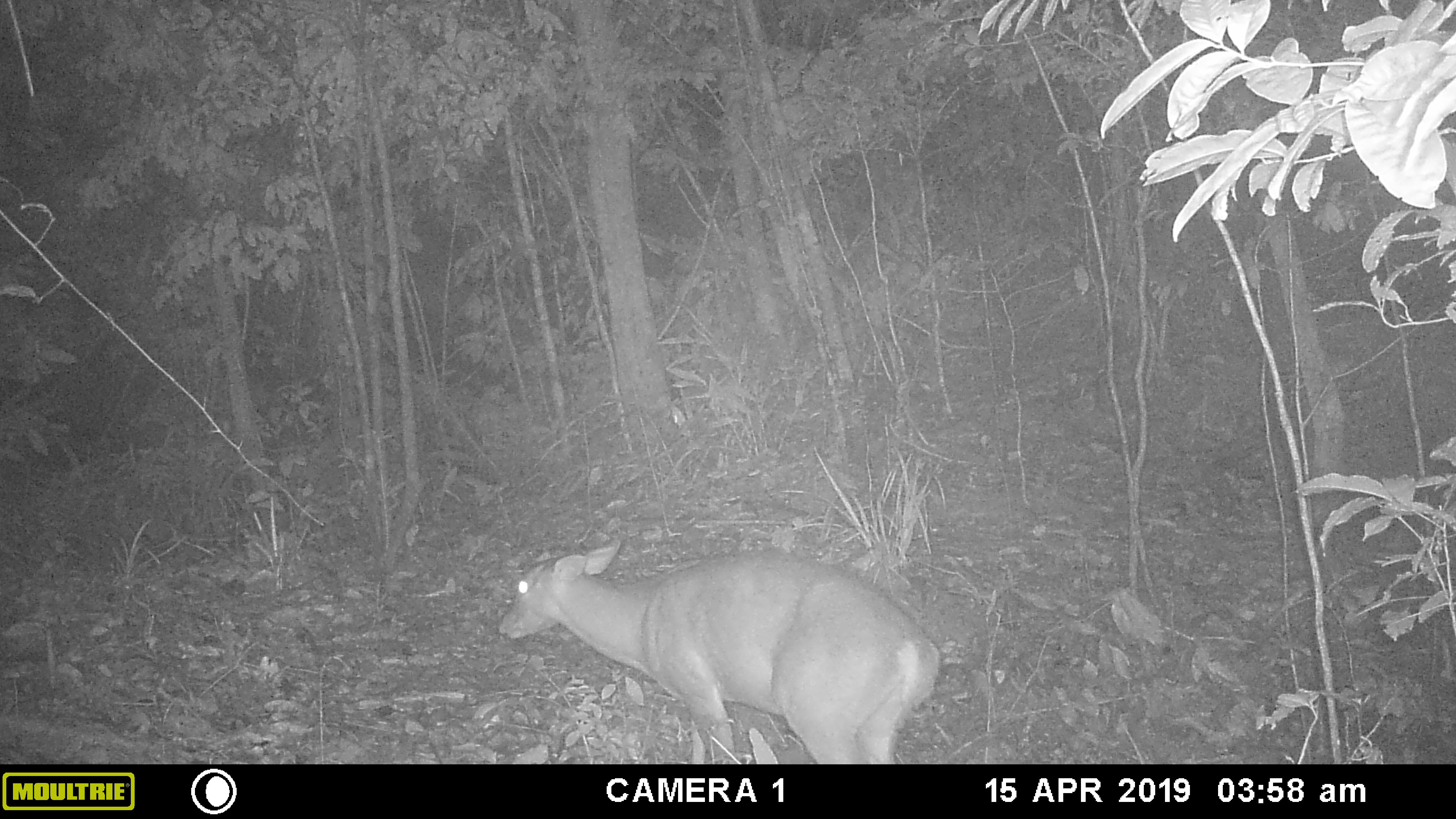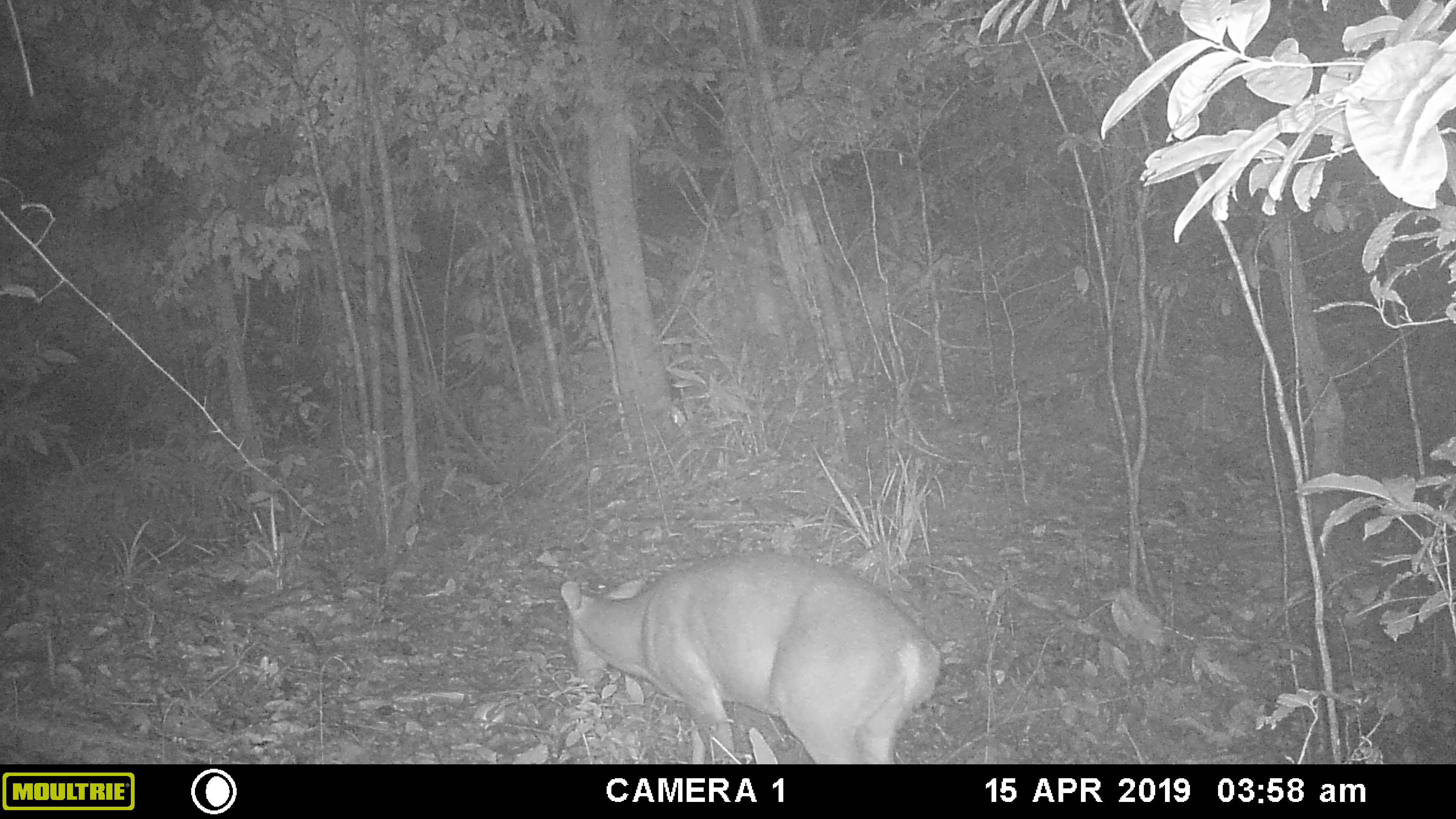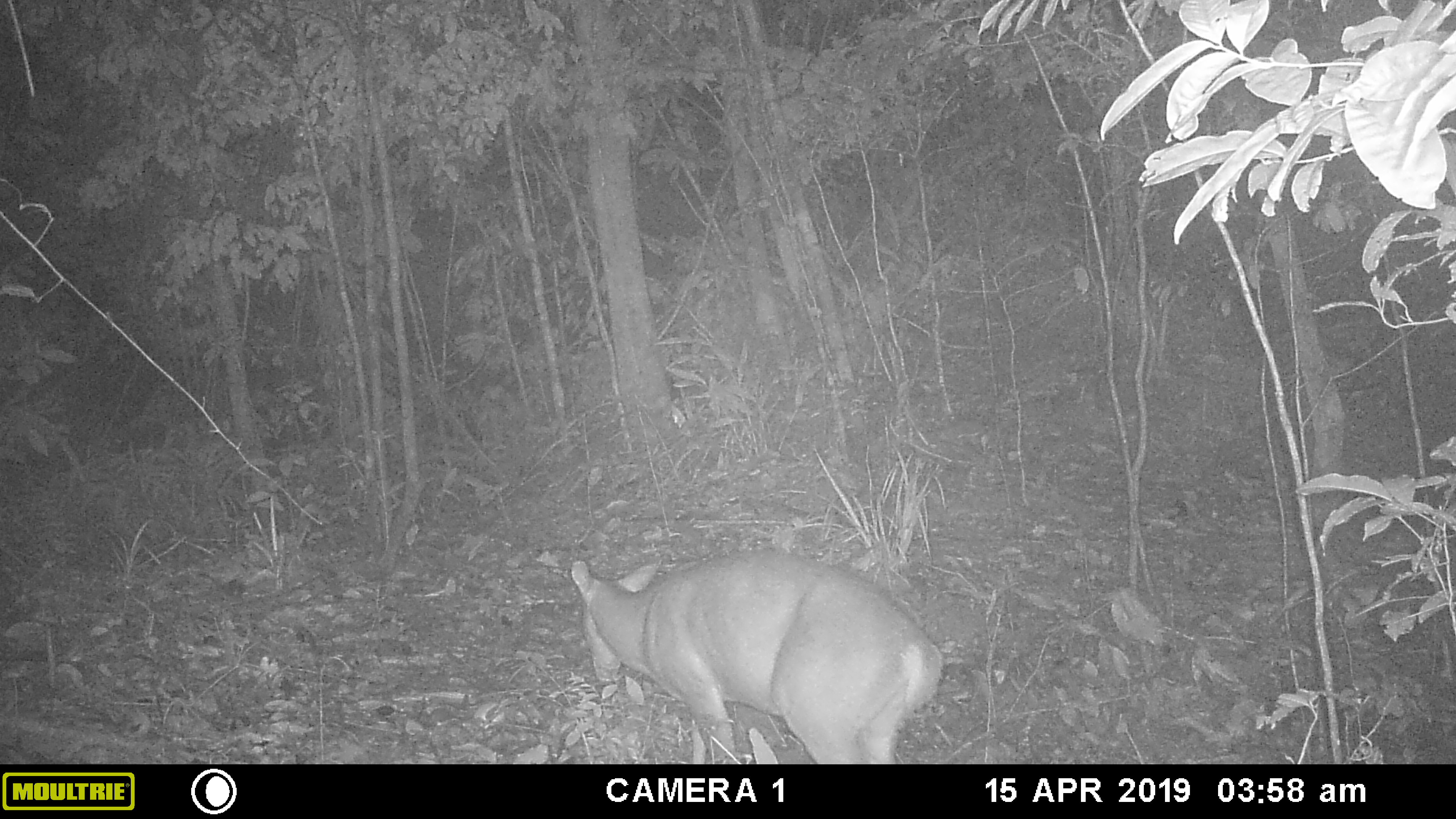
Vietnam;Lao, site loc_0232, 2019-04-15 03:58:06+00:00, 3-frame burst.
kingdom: Animalia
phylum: Chordata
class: Mammalia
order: Artiodactyla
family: Cervidae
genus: Muntiacus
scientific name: Muntiacus vuquangensis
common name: large-antlered muntjac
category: large antlered muntjac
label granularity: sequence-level